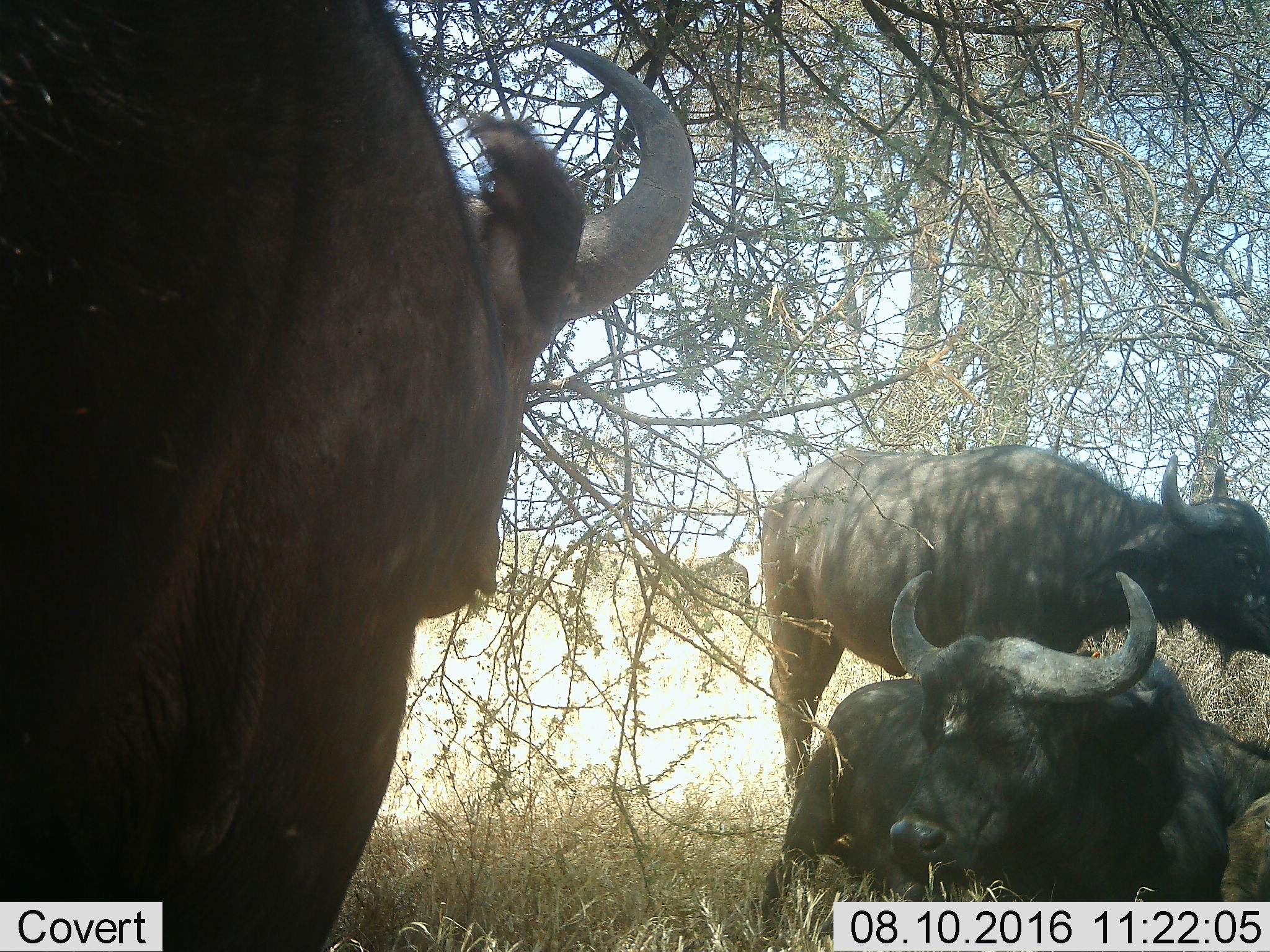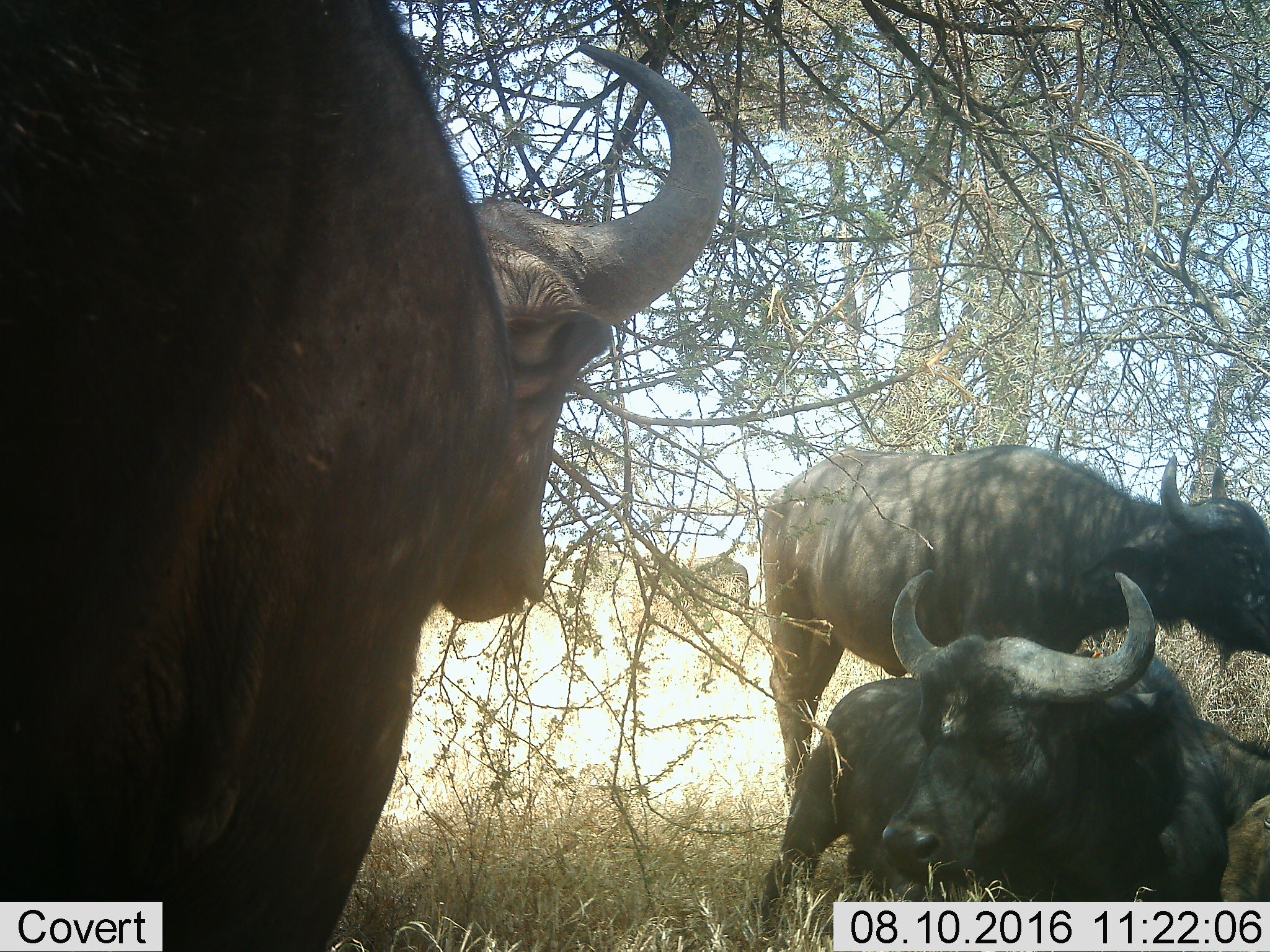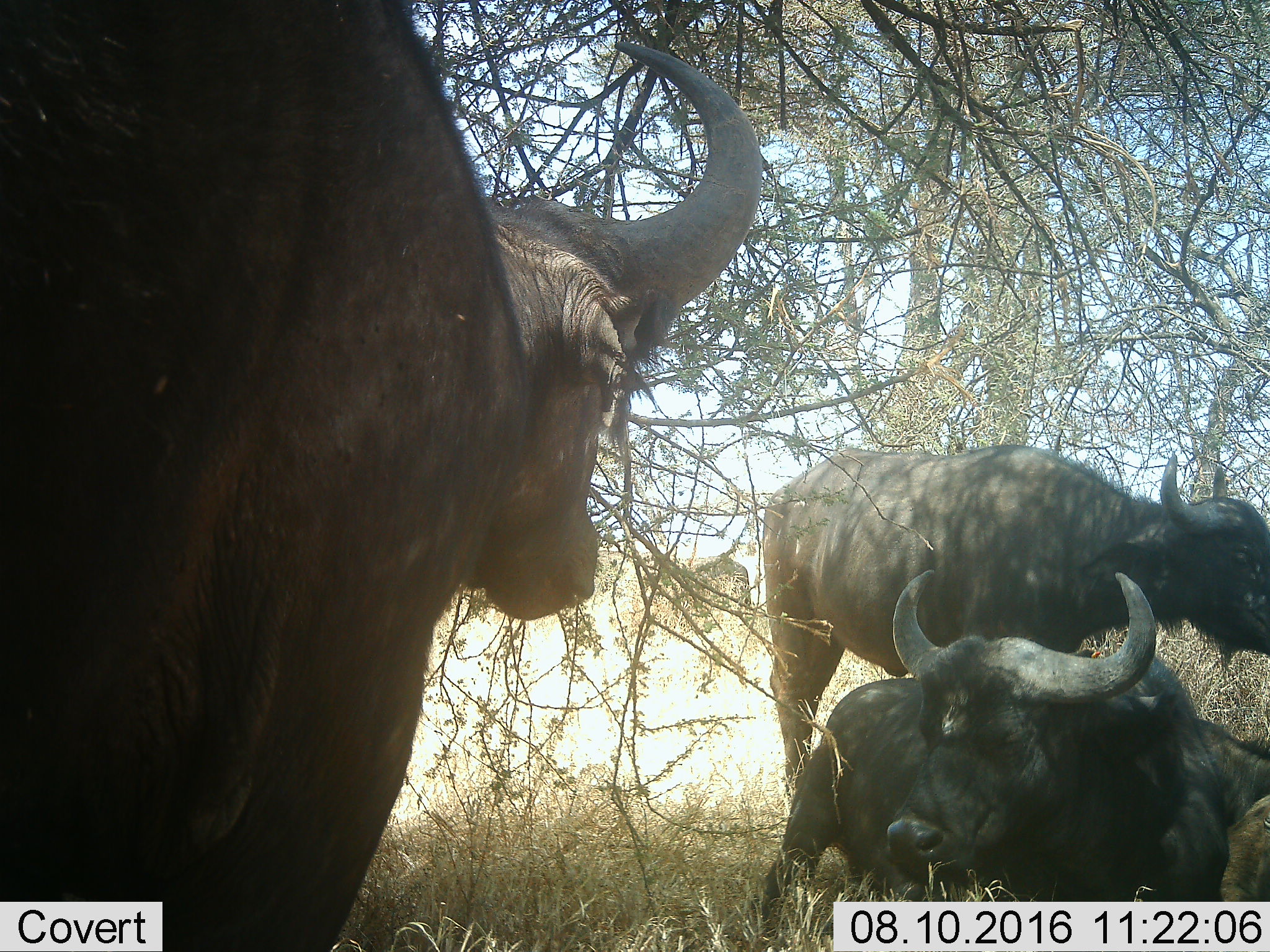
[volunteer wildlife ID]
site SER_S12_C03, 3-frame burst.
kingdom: Animalia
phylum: Chordata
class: Mammalia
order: Artiodactyla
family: Bovidae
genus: Syncerus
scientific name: Syncerus caffer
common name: african buffalo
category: buffalo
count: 4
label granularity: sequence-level